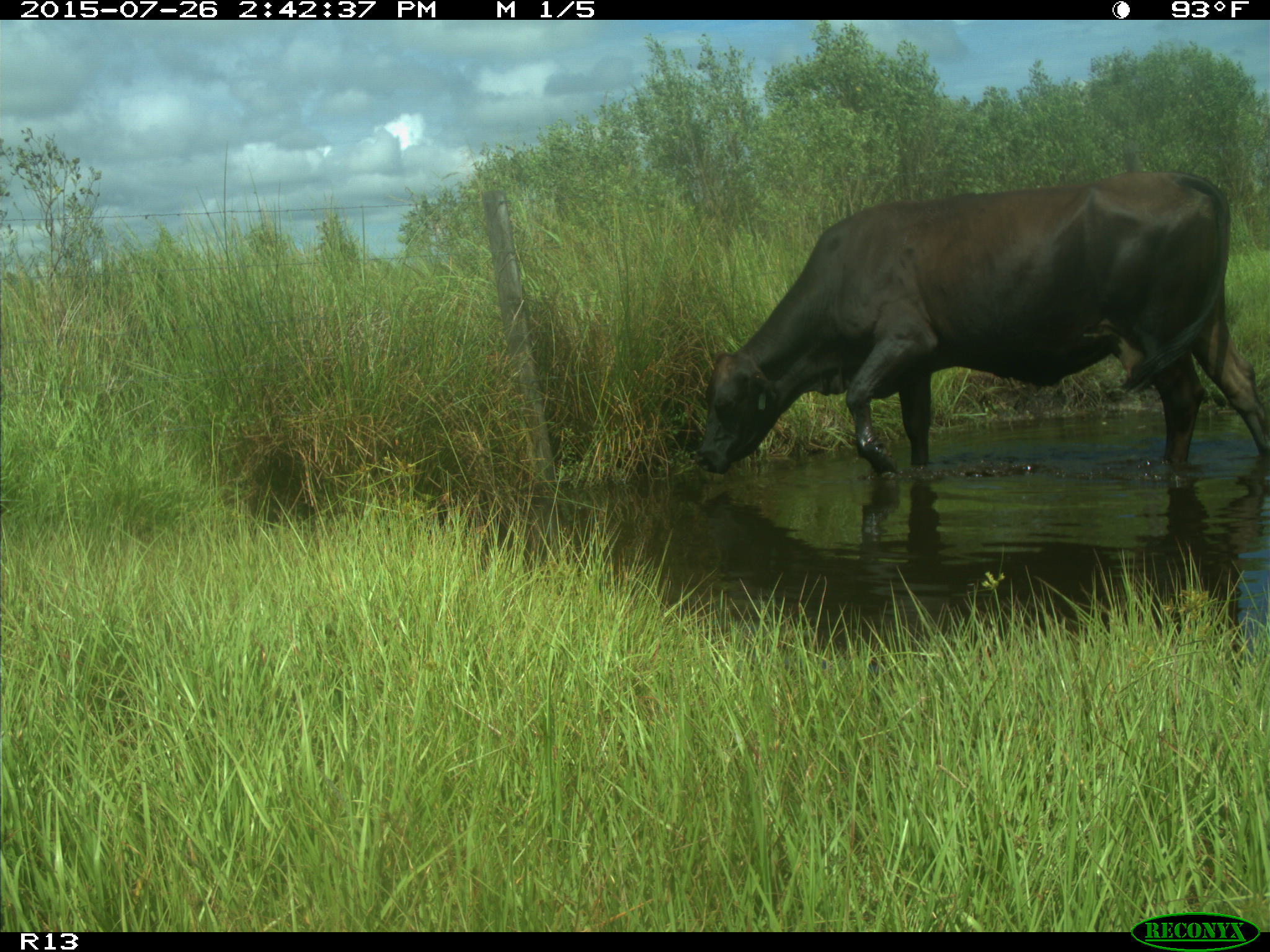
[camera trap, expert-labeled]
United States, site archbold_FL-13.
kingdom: Animalia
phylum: Chordata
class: Mammalia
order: Artiodactyla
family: Bovidae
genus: Bos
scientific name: Bos taurus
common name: domestic cow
Bos taurus (domestic cow).